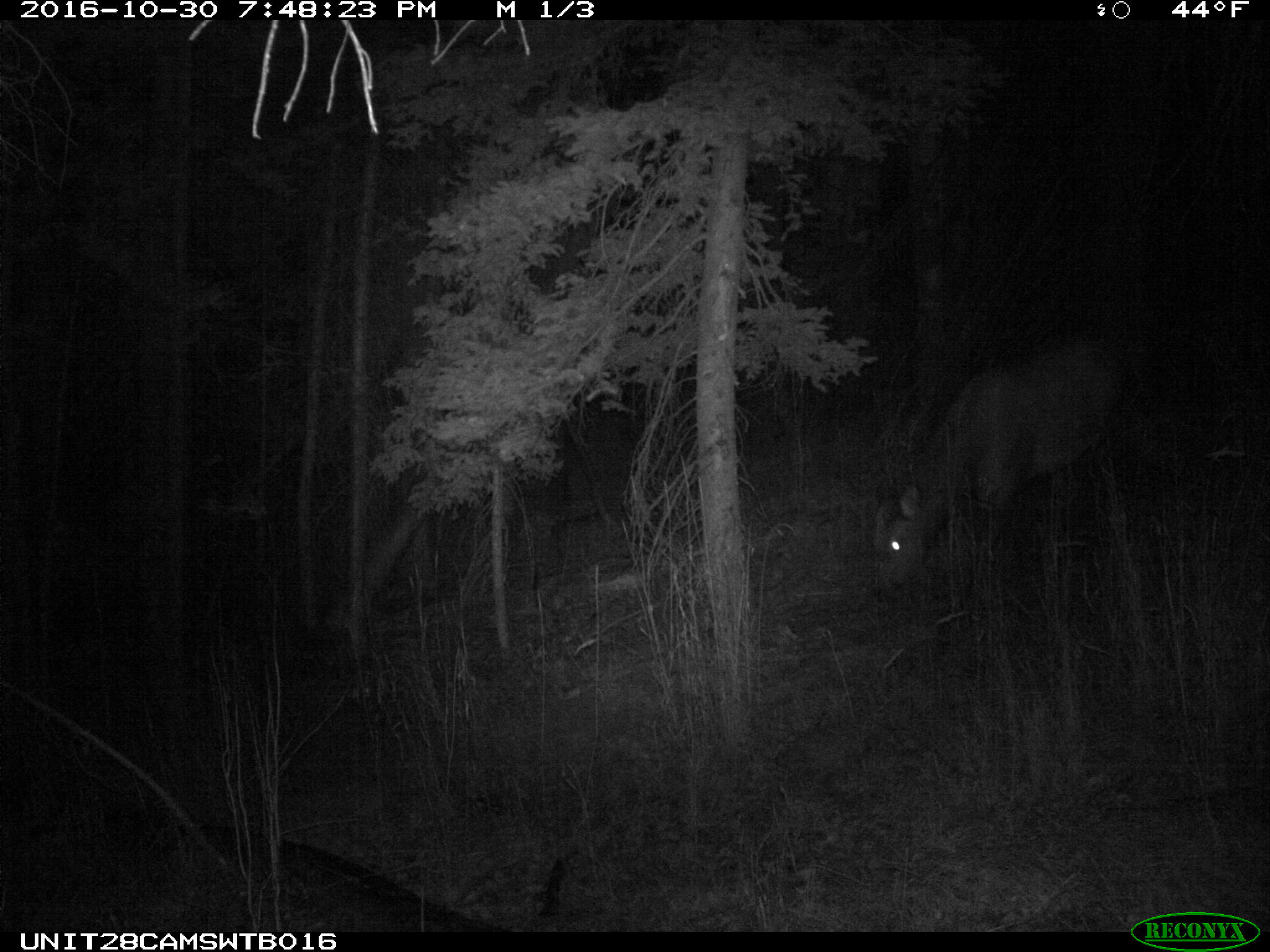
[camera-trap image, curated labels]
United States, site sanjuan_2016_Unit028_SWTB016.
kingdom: Animalia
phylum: Chordata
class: Mammalia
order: Artiodactyla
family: Cervidae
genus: Cervus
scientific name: Cervus elaphus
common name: red deer